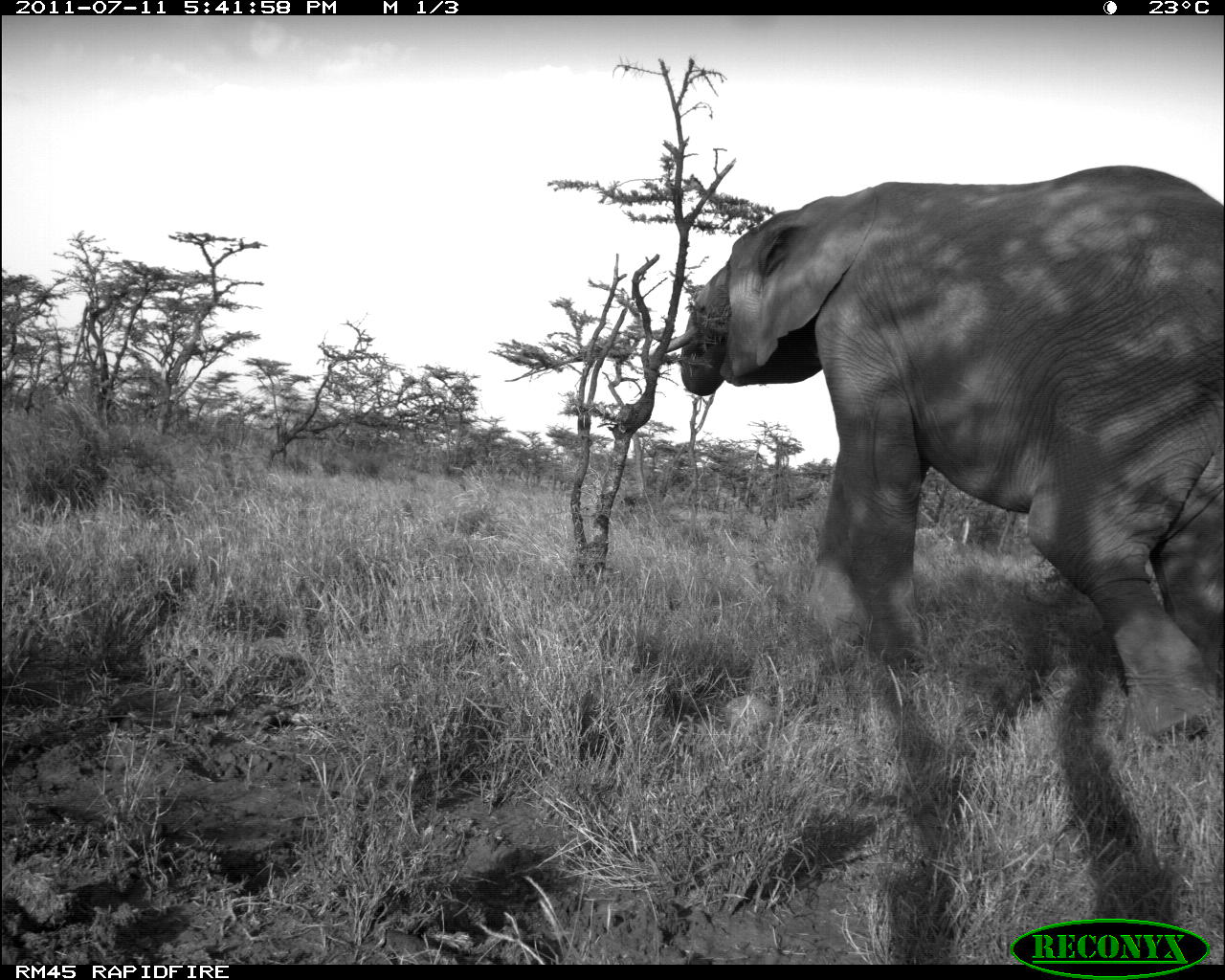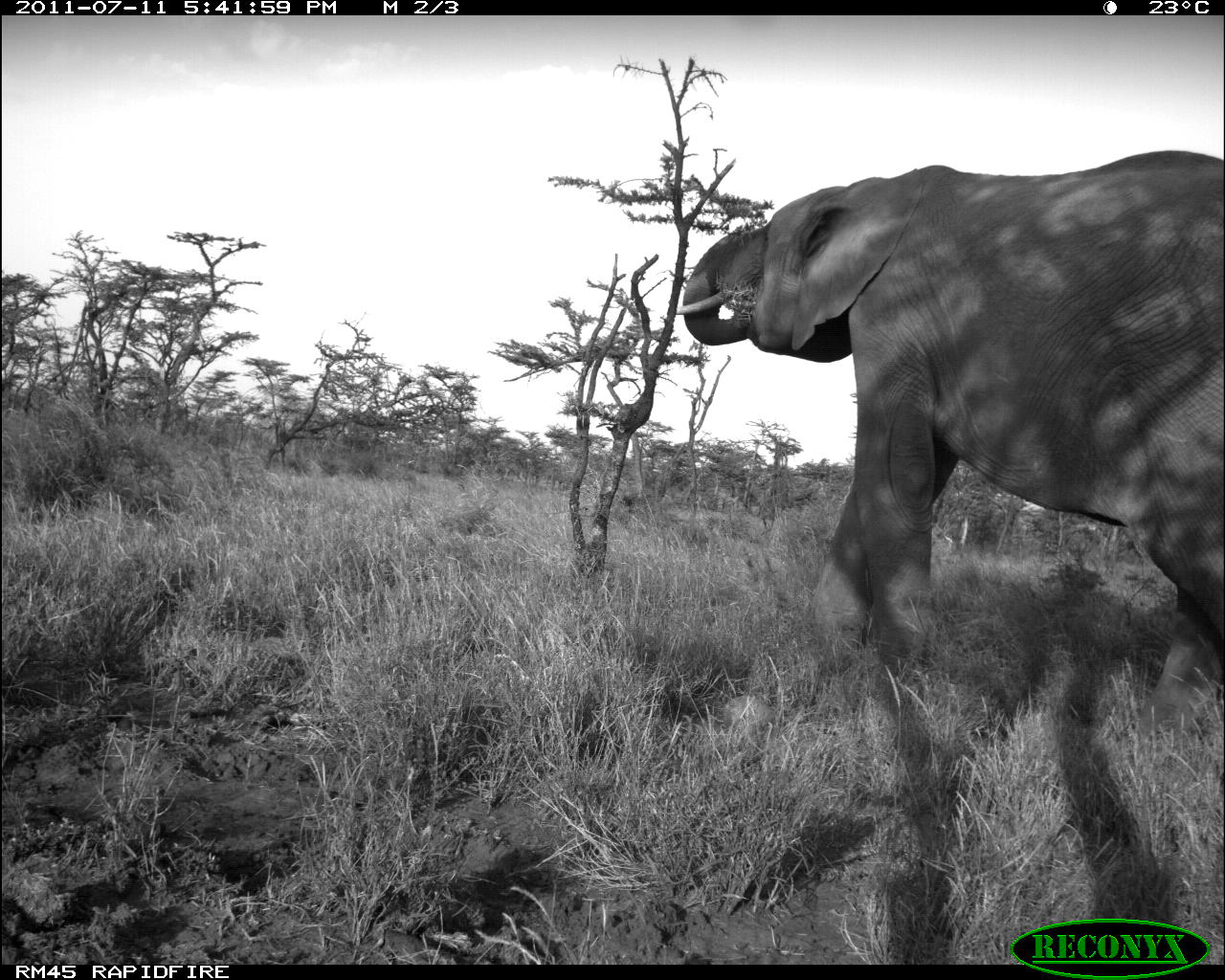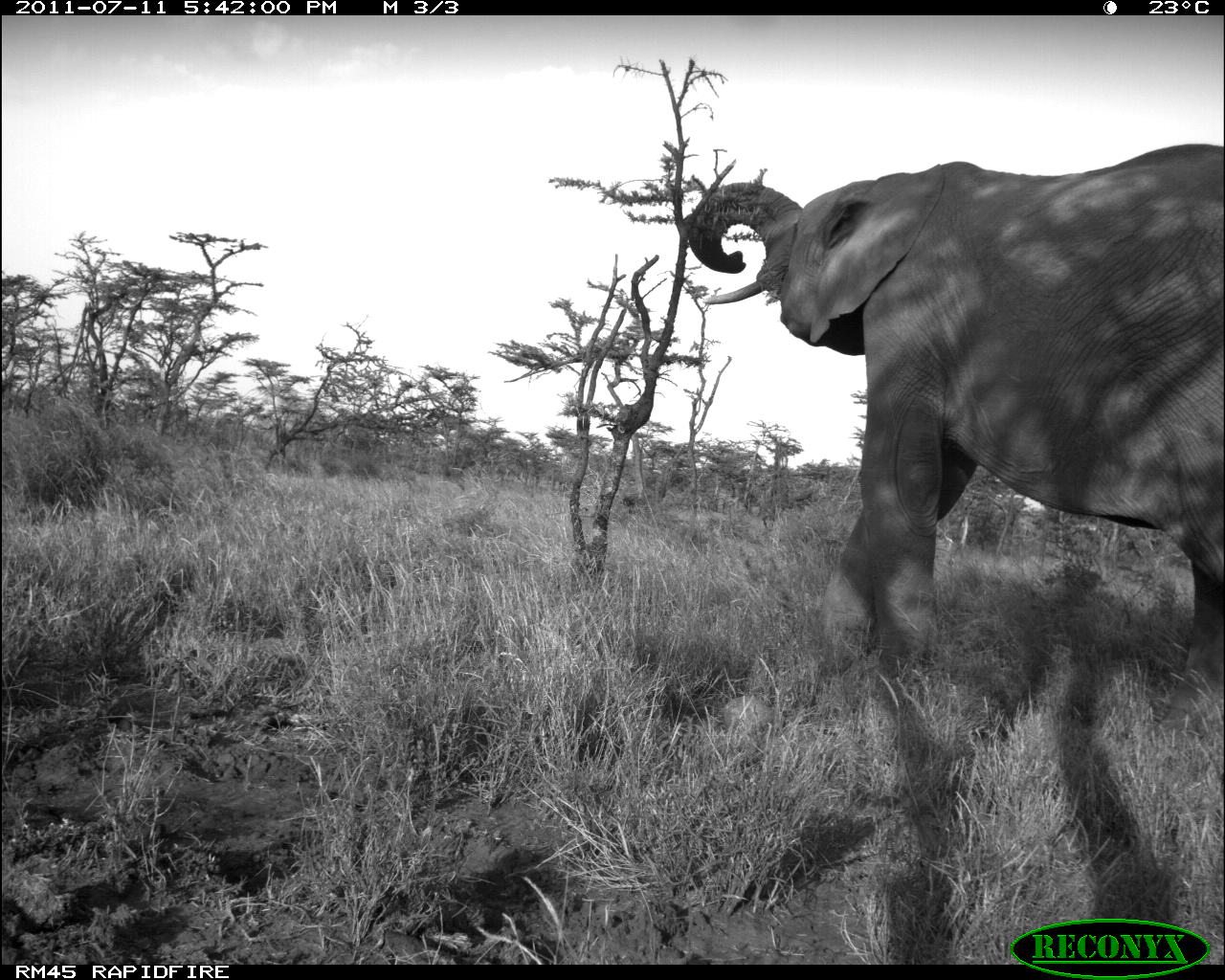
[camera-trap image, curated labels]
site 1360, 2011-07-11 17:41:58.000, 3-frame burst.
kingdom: Animalia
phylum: Chordata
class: Mammalia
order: Proboscidea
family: Elephantidae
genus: Loxodonta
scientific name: Loxodonta africana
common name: african bush elephant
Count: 1.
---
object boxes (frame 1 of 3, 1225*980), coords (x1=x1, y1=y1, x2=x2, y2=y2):
loxodonta africana: (x1=650, y1=162, x2=1225, y2=744)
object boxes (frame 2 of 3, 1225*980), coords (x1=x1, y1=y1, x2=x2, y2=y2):
loxodonta africana: (x1=667, y1=147, x2=1225, y2=735)